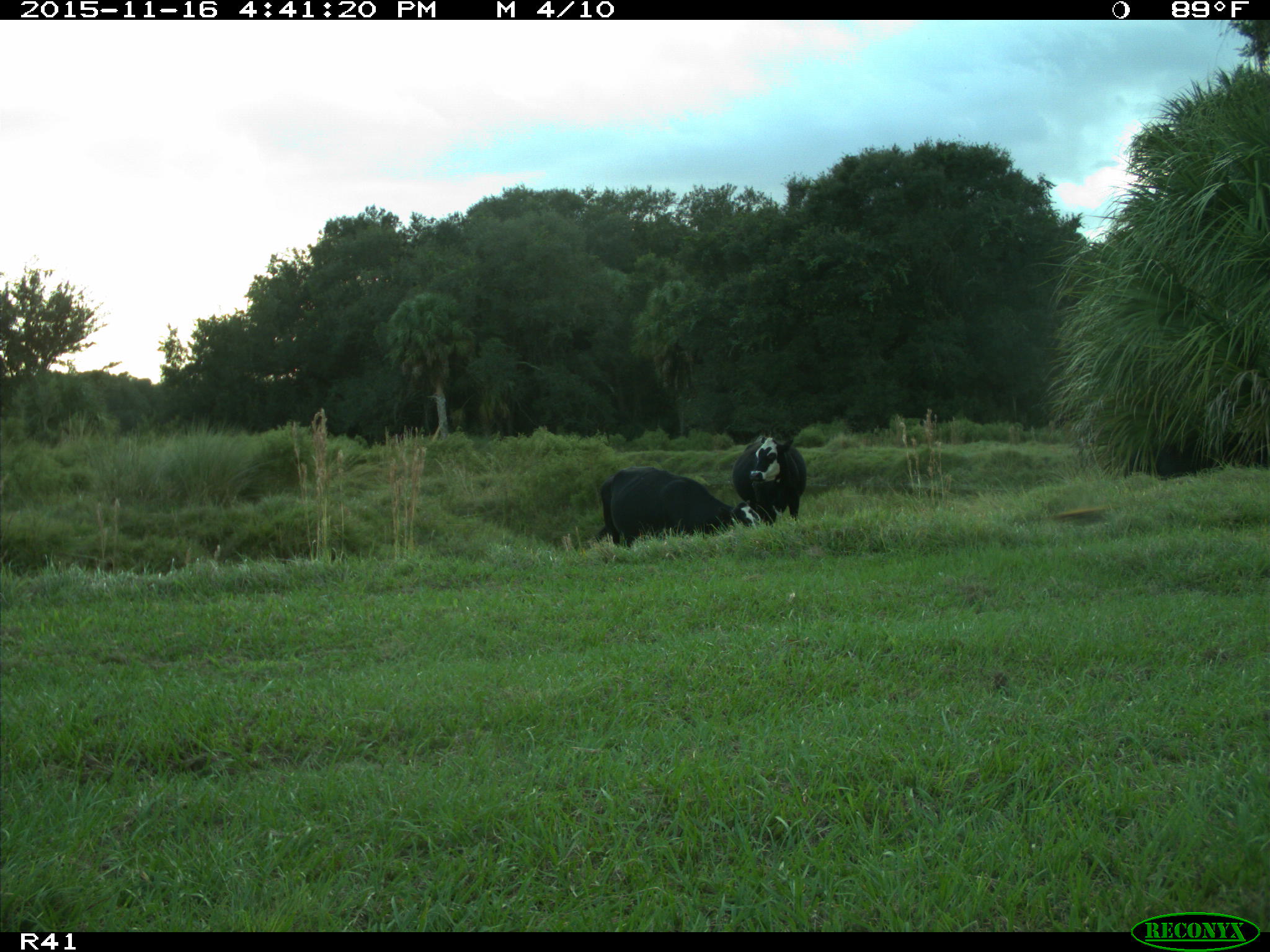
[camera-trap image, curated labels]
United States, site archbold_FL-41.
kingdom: Animalia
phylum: Chordata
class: Mammalia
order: Artiodactyla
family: Bovidae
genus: Bos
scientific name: Bos taurus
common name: domestic cow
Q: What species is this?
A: Bos taurus (domestic cow).